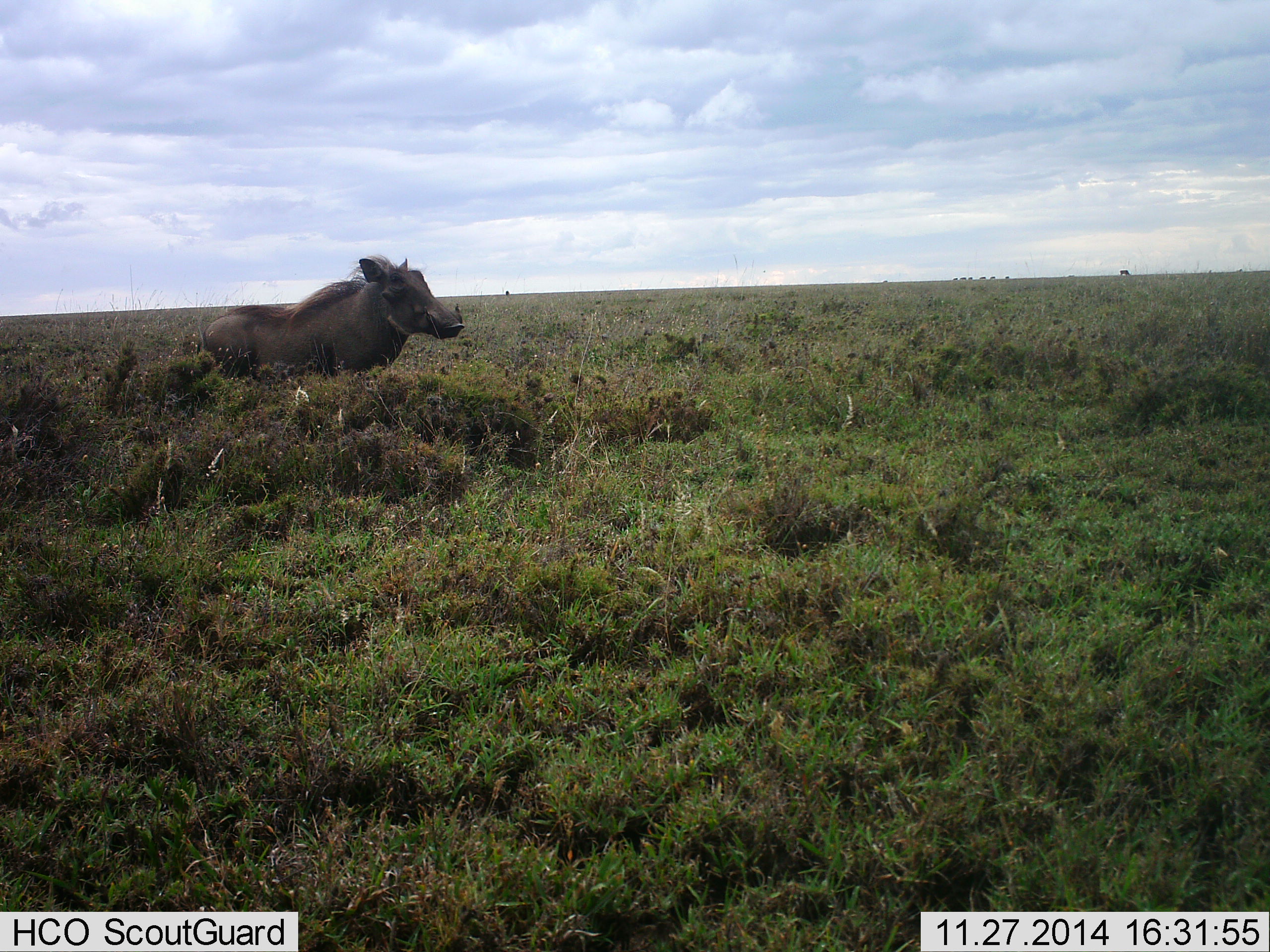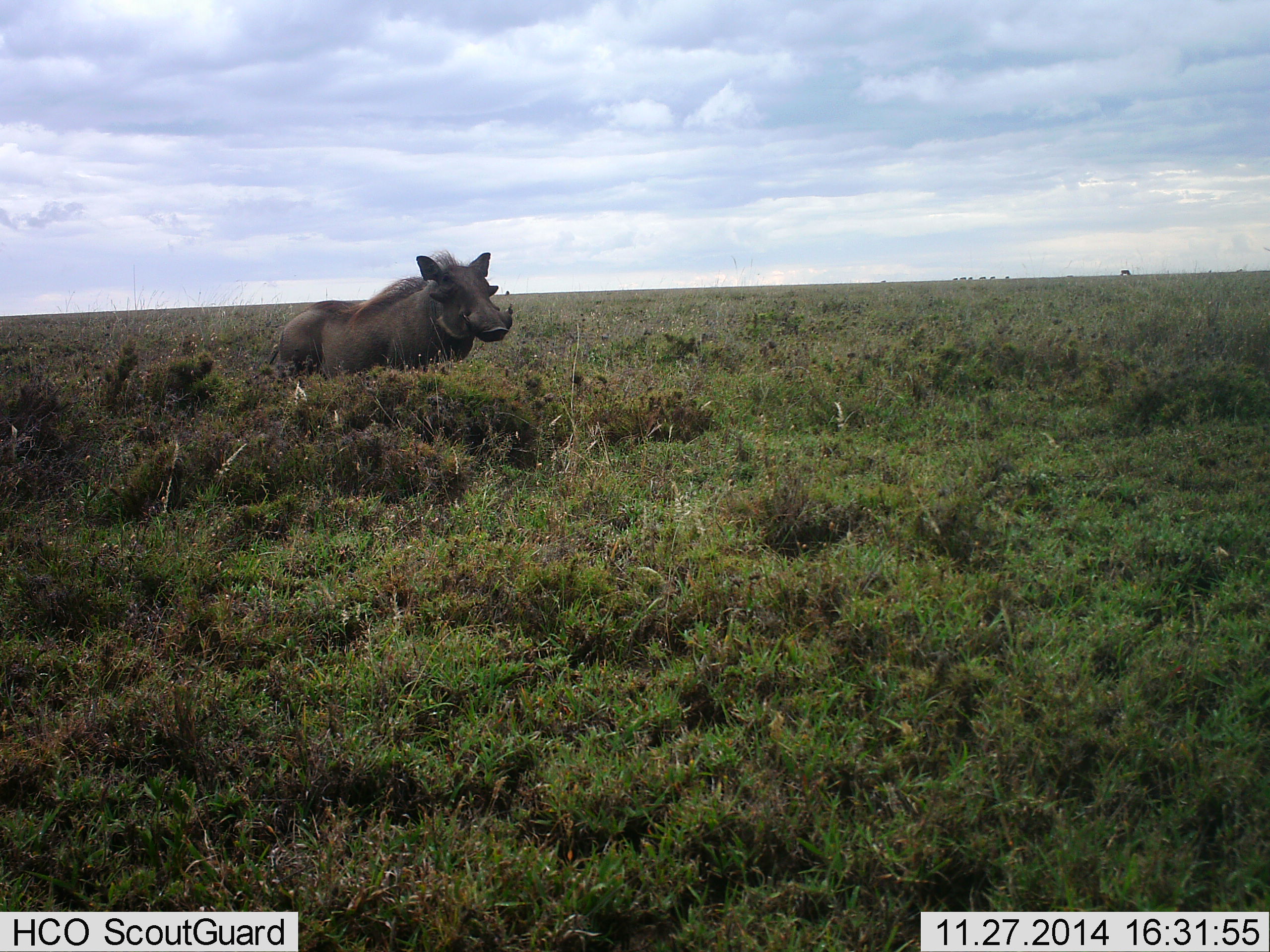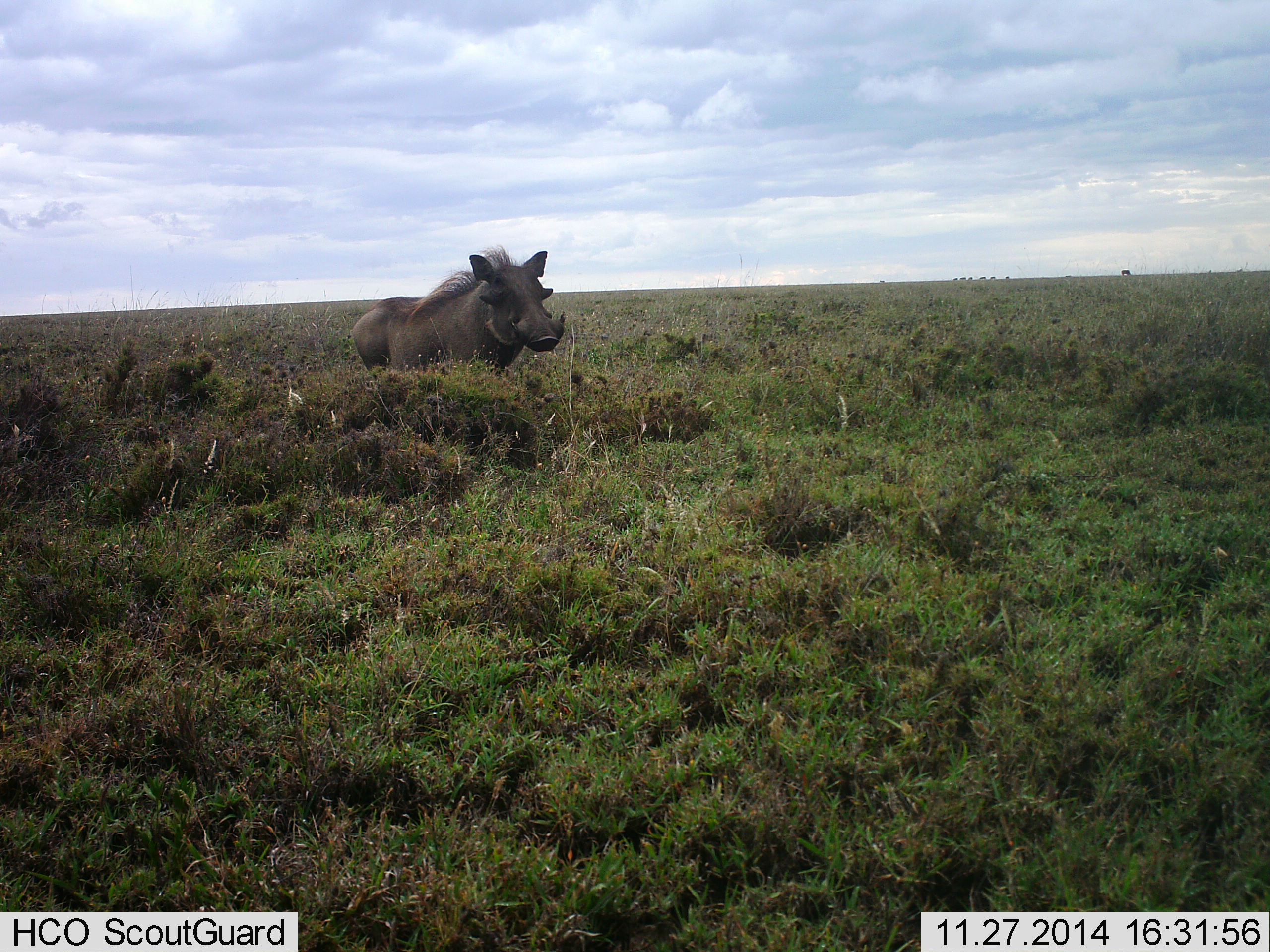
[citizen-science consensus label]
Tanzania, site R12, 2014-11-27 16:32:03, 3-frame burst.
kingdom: Animalia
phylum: Chordata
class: Mammalia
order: Artiodactyla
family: Suidae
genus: Phacochoerus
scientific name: Phacochoerus africanus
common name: warthog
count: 1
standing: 10%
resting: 0%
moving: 90%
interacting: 0%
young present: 0%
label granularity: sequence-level